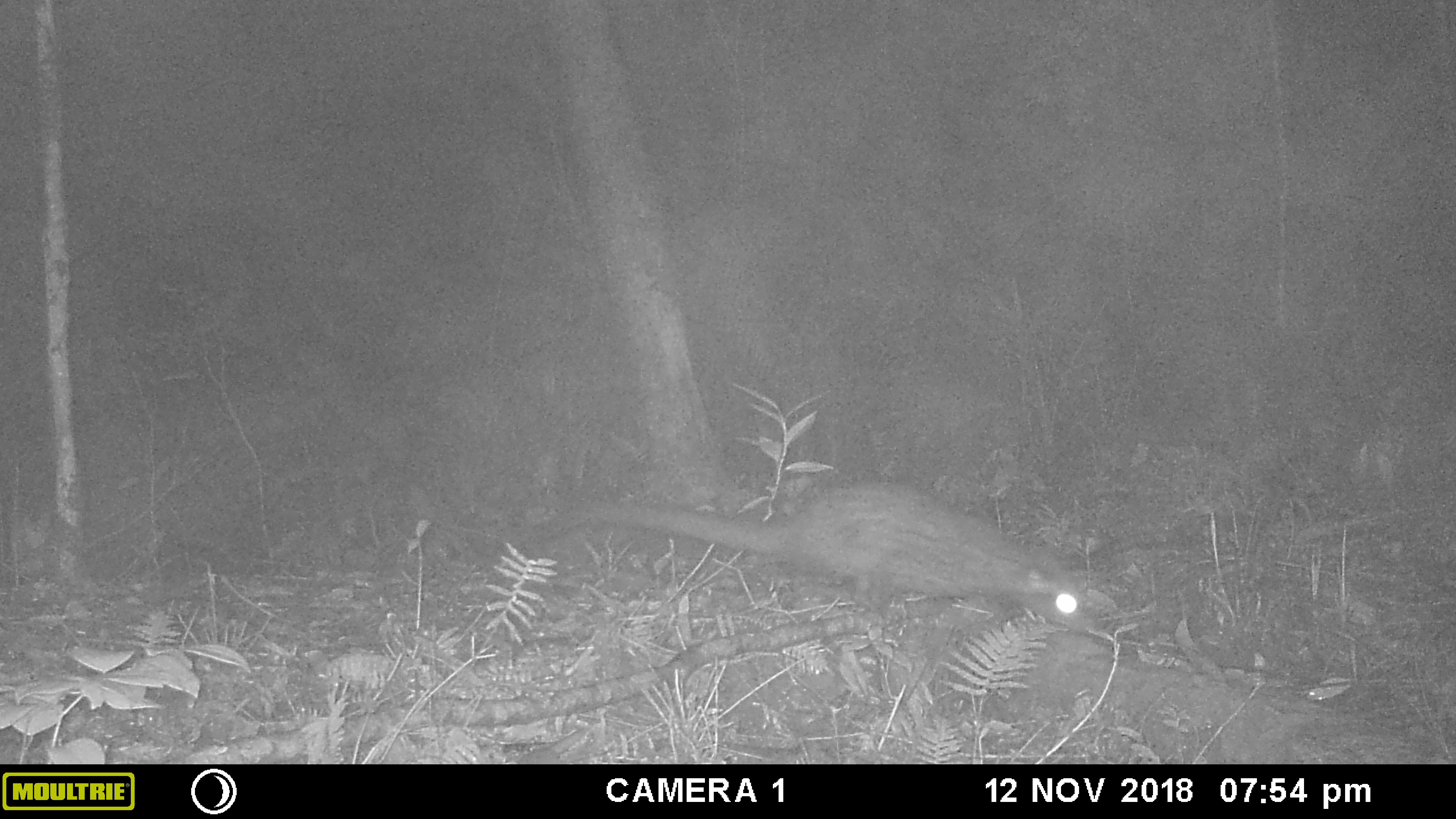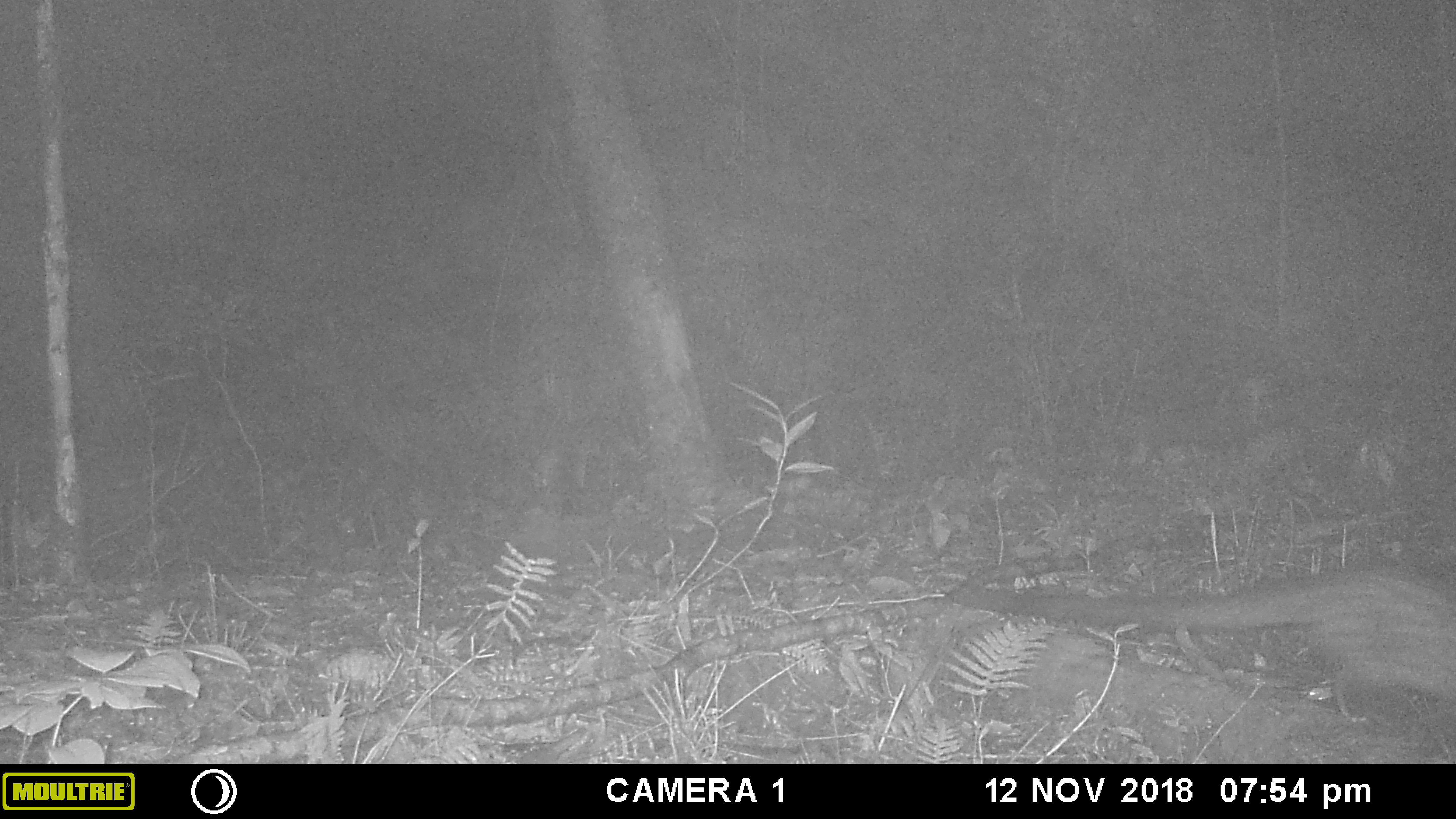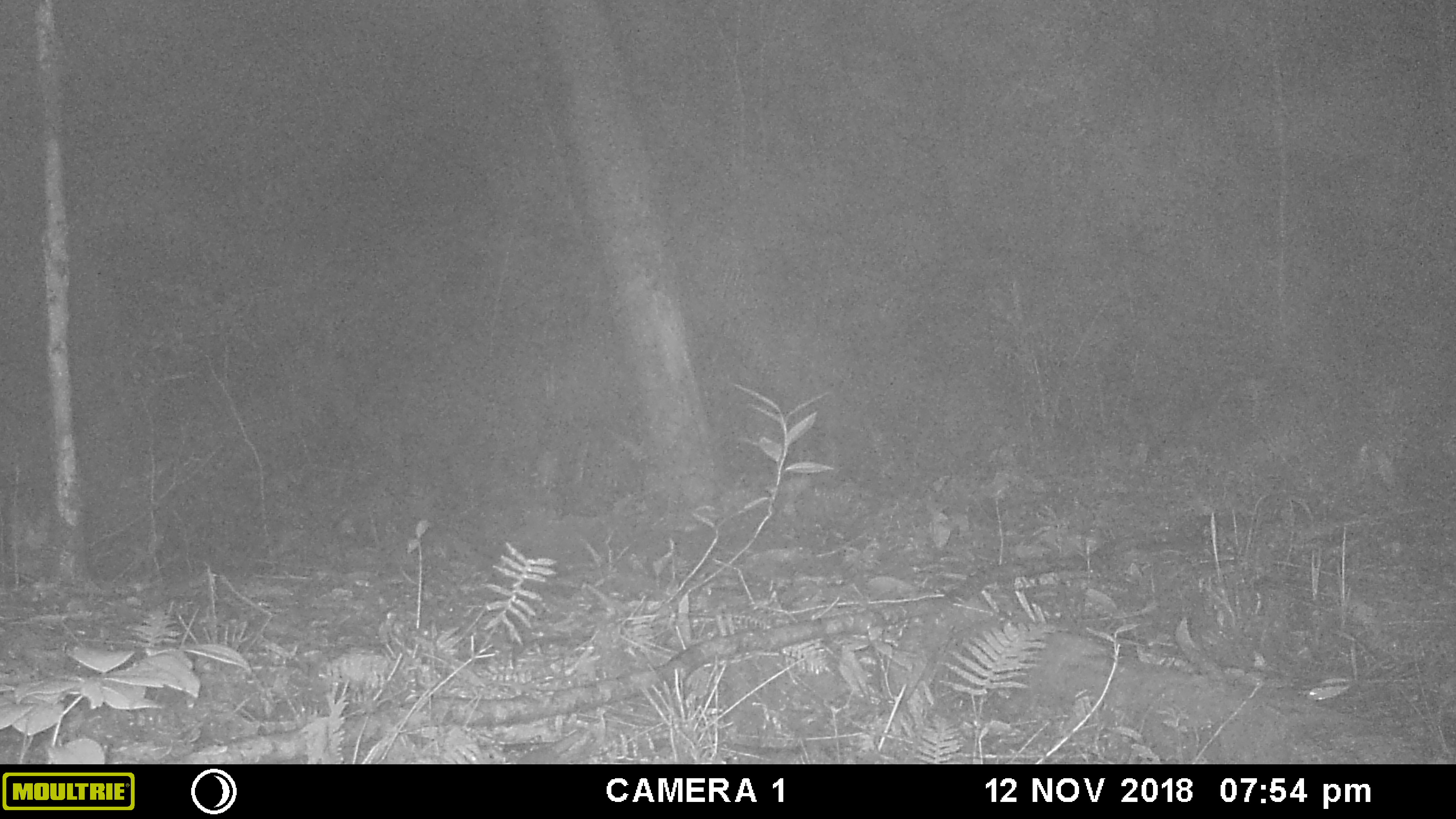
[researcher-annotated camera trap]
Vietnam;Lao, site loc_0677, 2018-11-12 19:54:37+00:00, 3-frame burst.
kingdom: Animalia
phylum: Chordata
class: Mammalia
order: Carnivora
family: Viverridae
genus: Paradoxurus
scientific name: Paradoxurus hermaphroditus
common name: common palm civet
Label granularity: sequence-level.